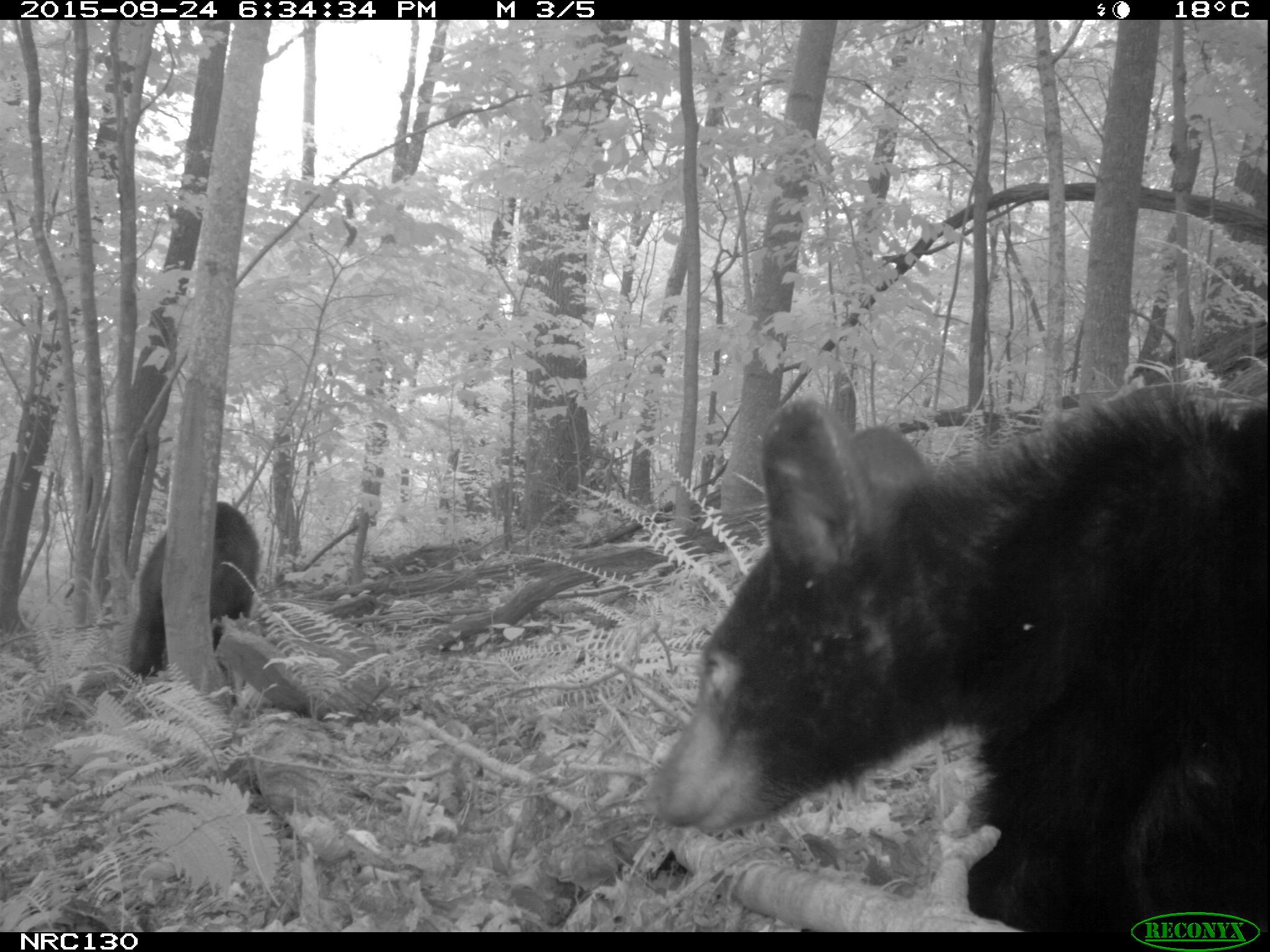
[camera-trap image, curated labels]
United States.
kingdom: Animalia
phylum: Chordata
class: Mammalia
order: Carnivora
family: Ursidae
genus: Ursus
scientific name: Ursus americanus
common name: american black bear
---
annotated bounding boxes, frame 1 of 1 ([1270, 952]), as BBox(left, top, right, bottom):
American Black Bear: BBox(645, 337, 1268, 937); BBox(128, 502, 273, 672)